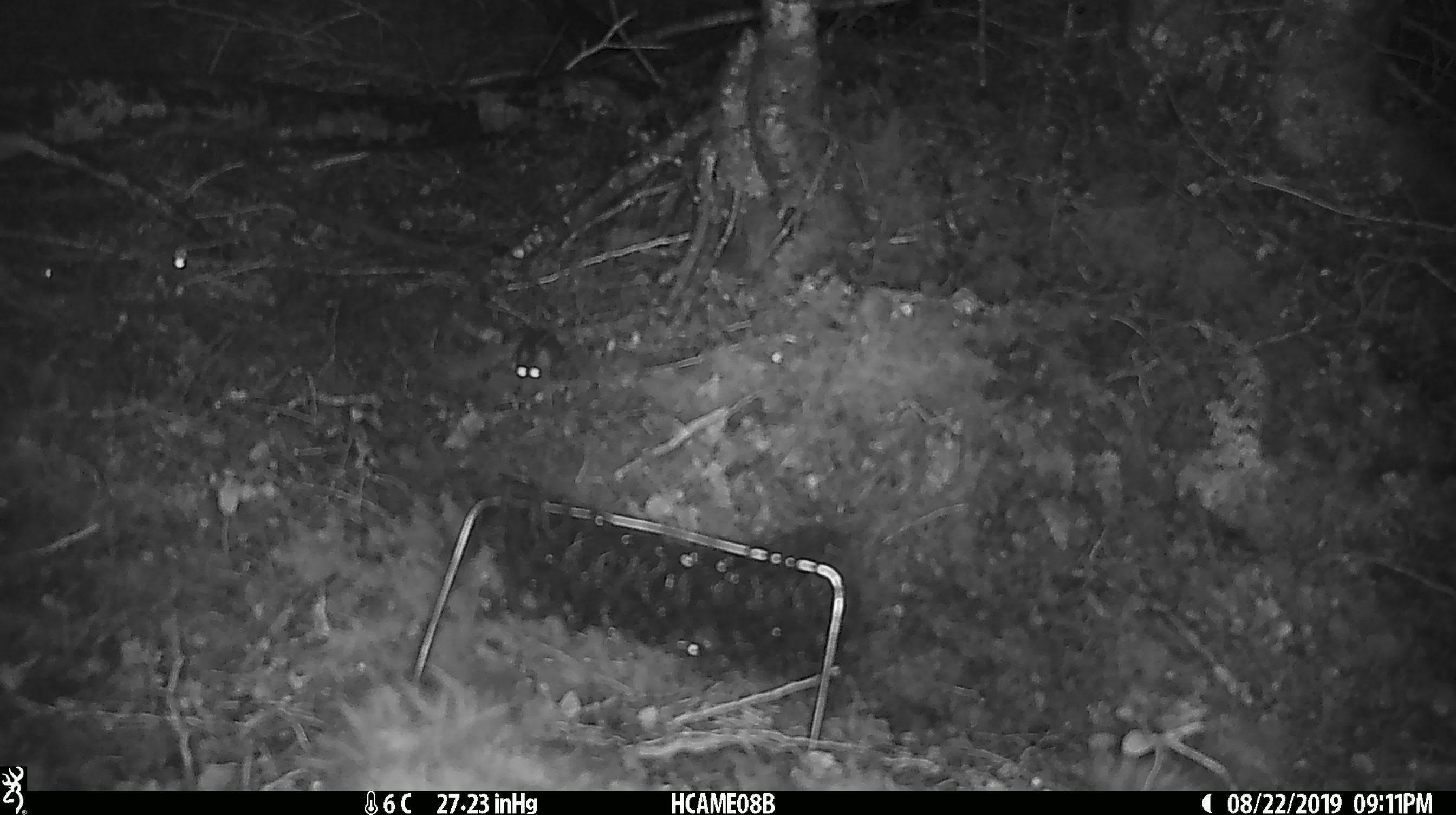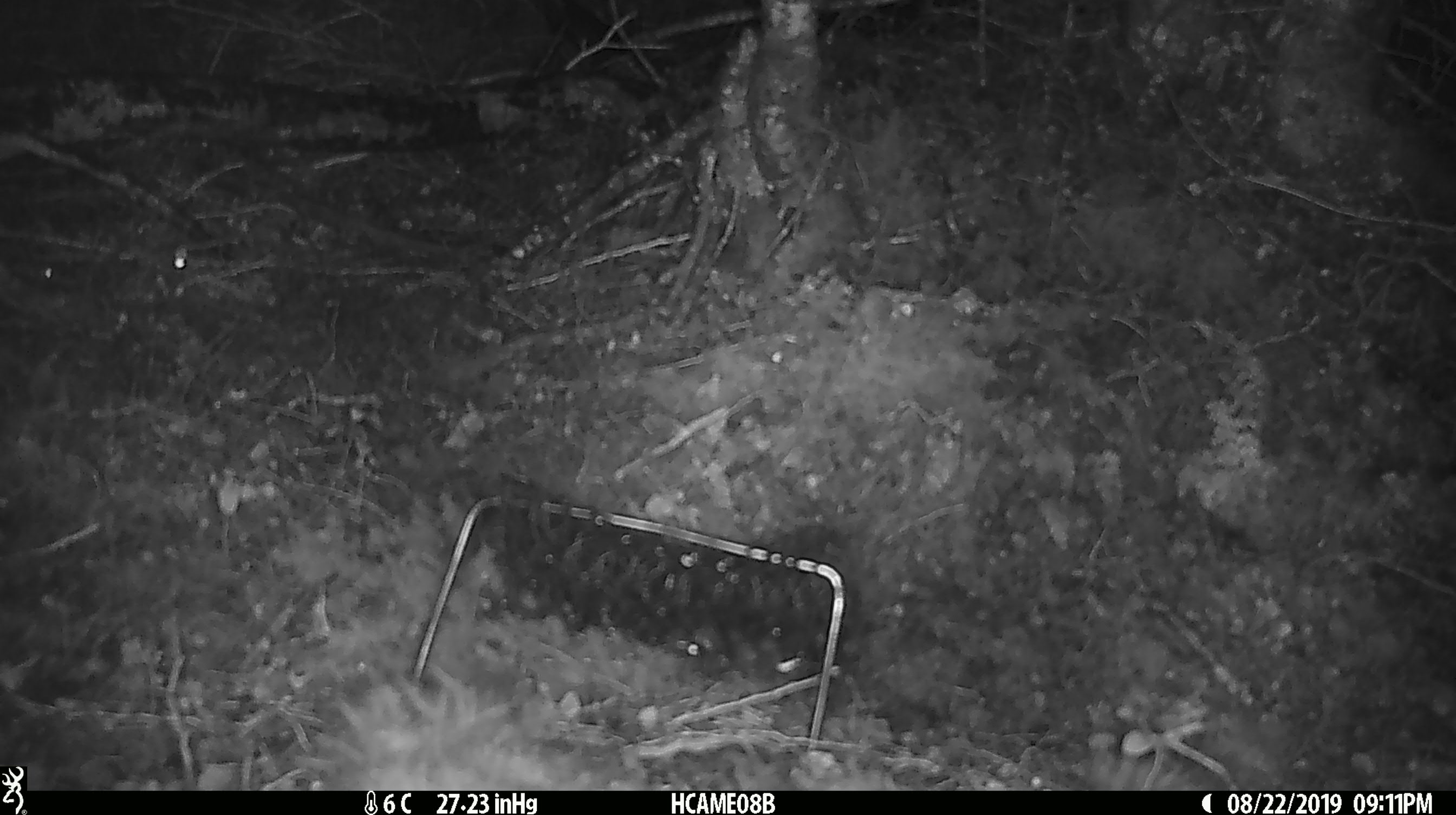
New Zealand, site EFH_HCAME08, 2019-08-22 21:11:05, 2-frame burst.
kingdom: Animalia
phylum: Chordata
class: Mammalia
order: Rodentia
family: Muridae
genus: Mus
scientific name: Mus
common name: mouse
Mouse (Mus).